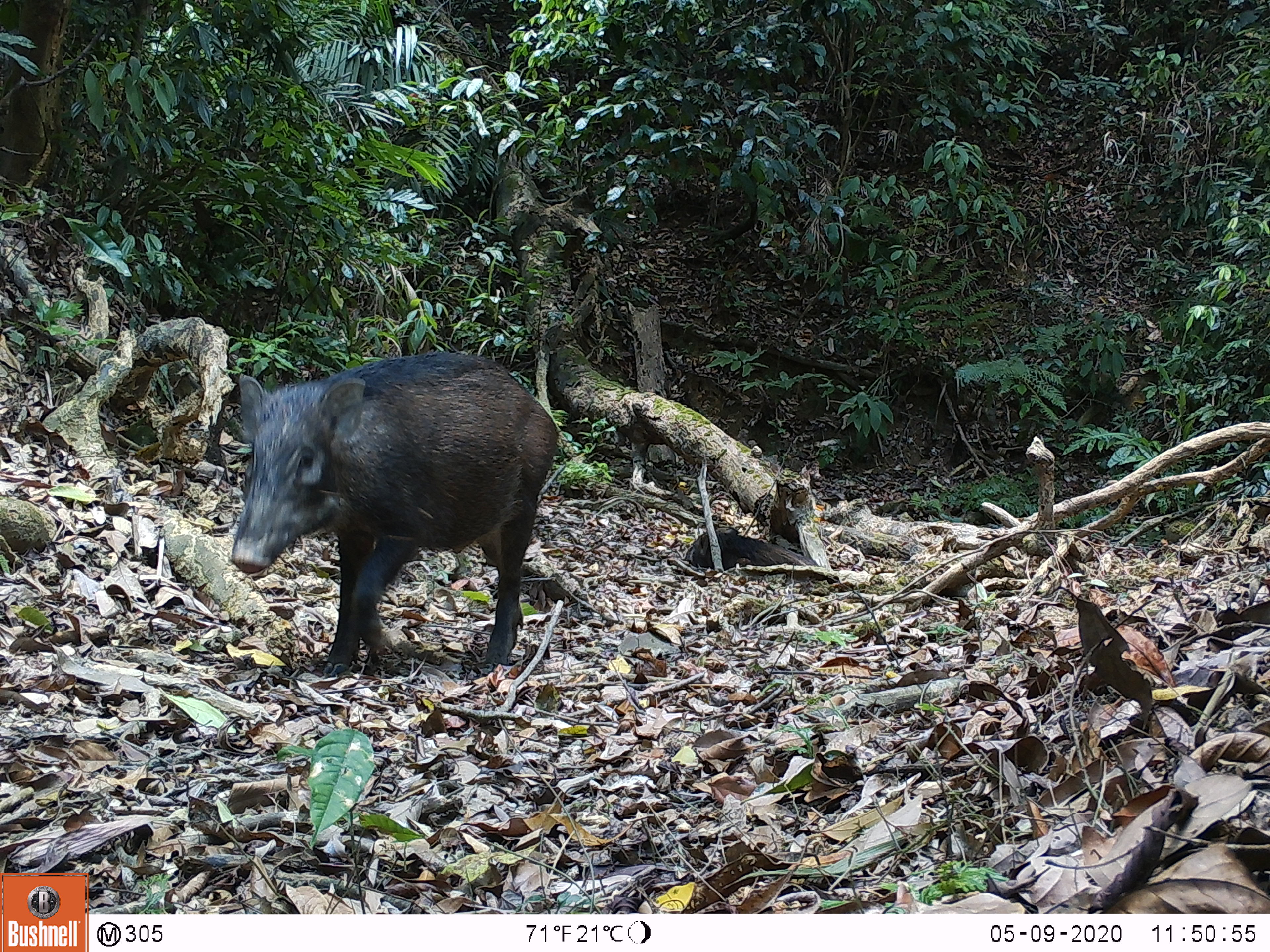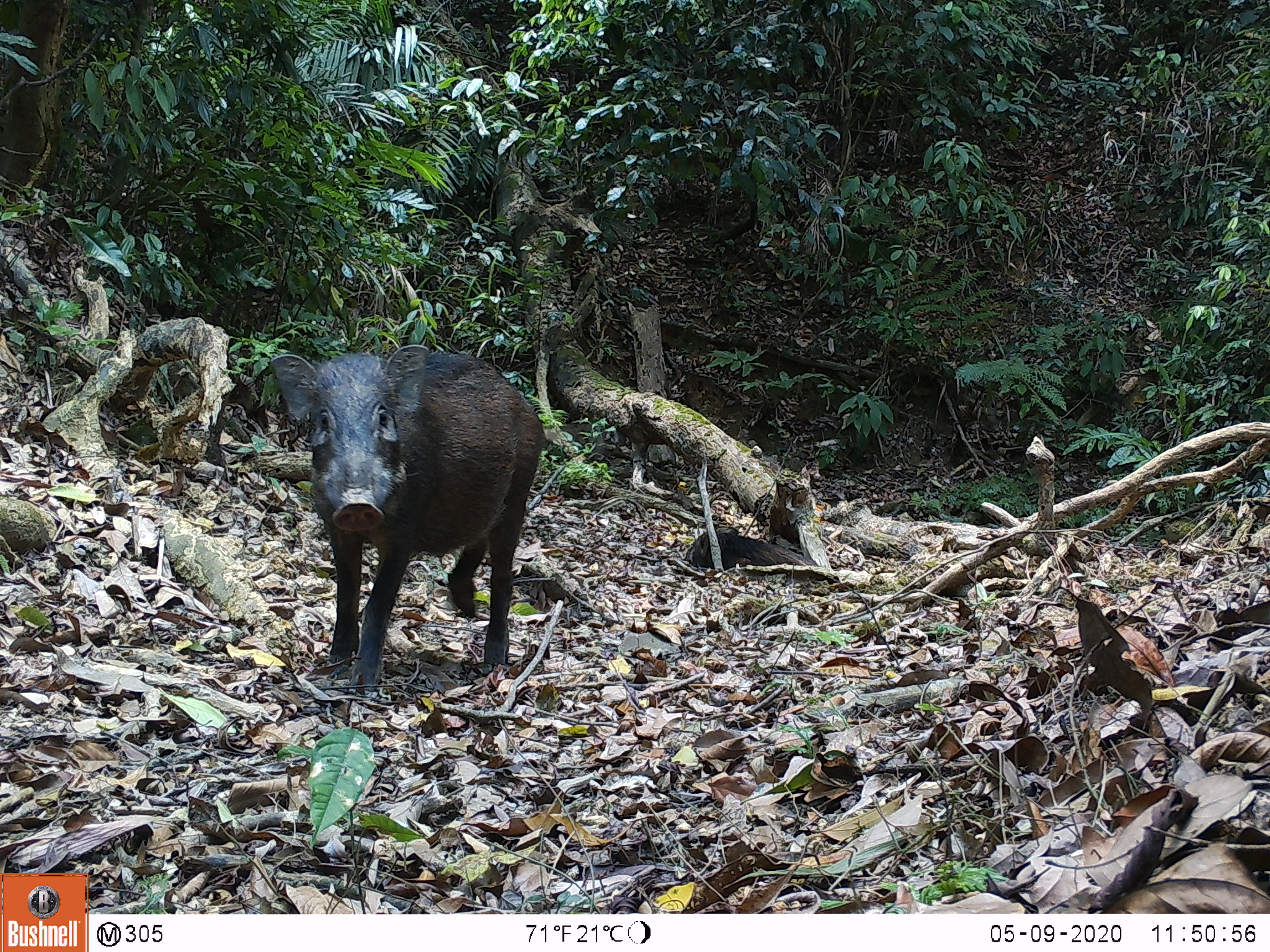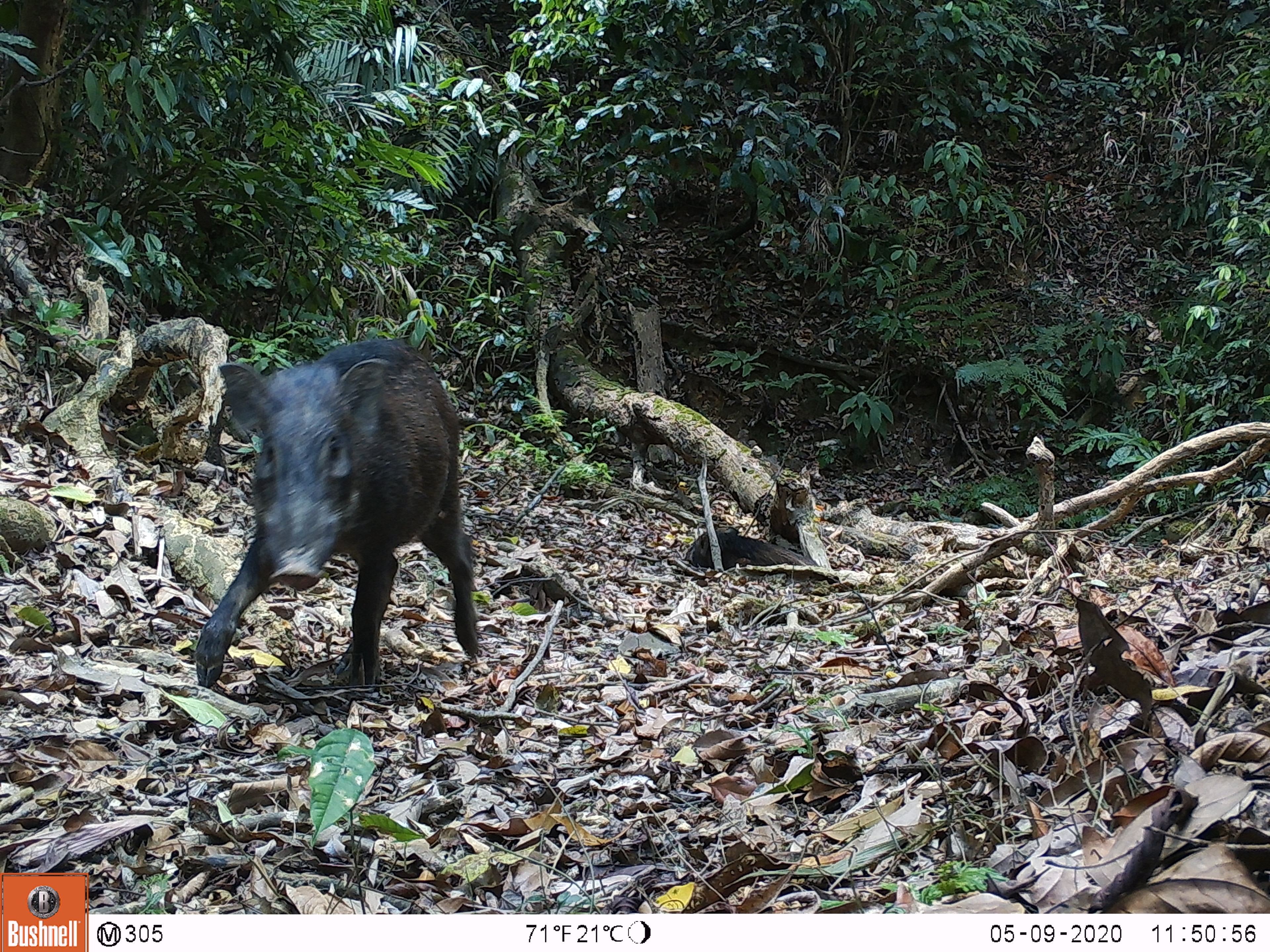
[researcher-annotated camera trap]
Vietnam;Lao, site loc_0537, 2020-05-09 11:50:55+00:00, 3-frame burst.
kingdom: Animalia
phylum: Chordata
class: Mammalia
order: Artiodactyla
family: Suidae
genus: Sus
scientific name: Sus scrofa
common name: eurasian wild pig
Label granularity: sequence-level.